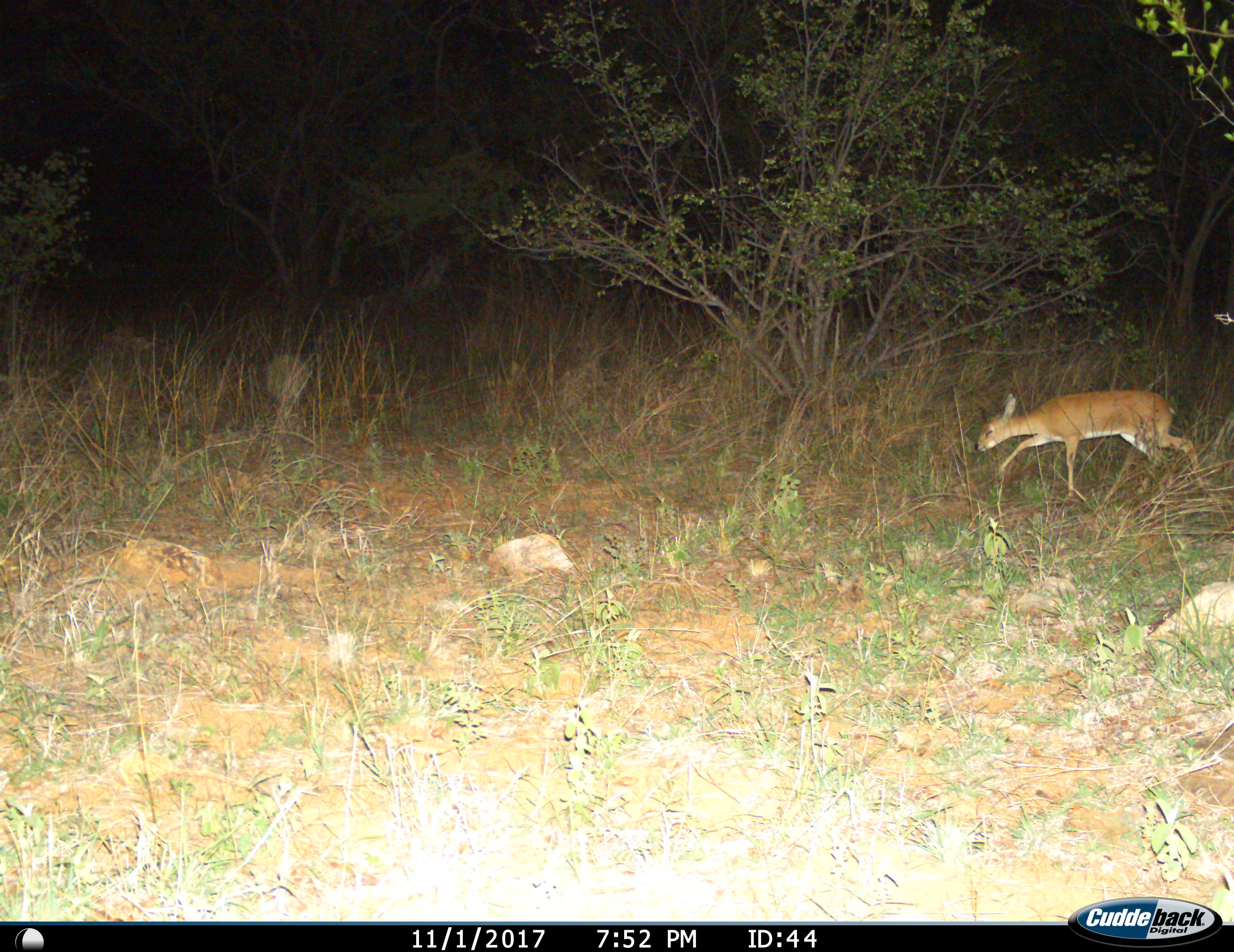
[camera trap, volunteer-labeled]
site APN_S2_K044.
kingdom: Animalia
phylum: Chordata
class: Mammalia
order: Artiodactyla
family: Bovidae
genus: Raphicerus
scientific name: Raphicerus campestris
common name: steenbok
Steenbok (Raphicerus campestris), count 1. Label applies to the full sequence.